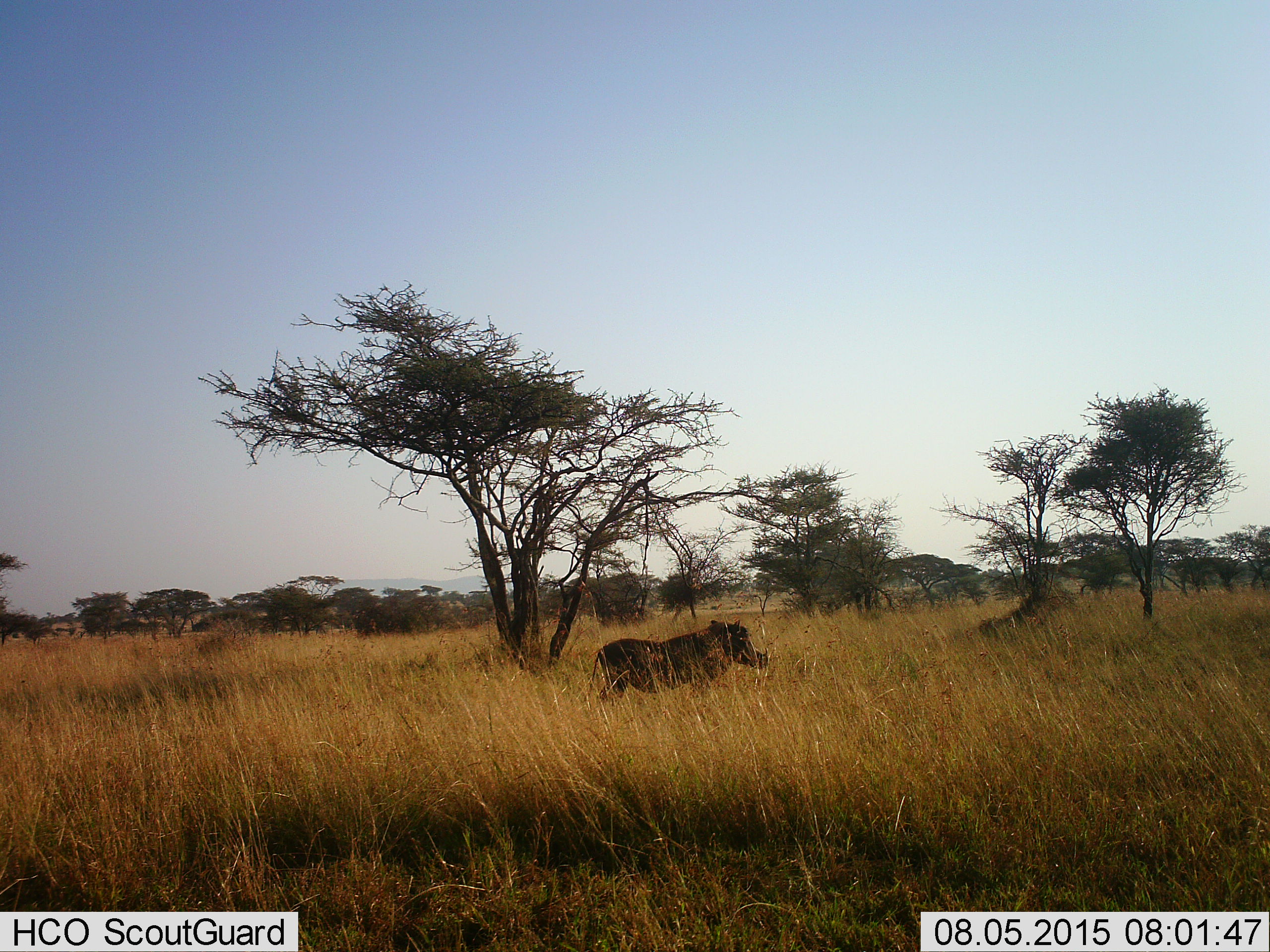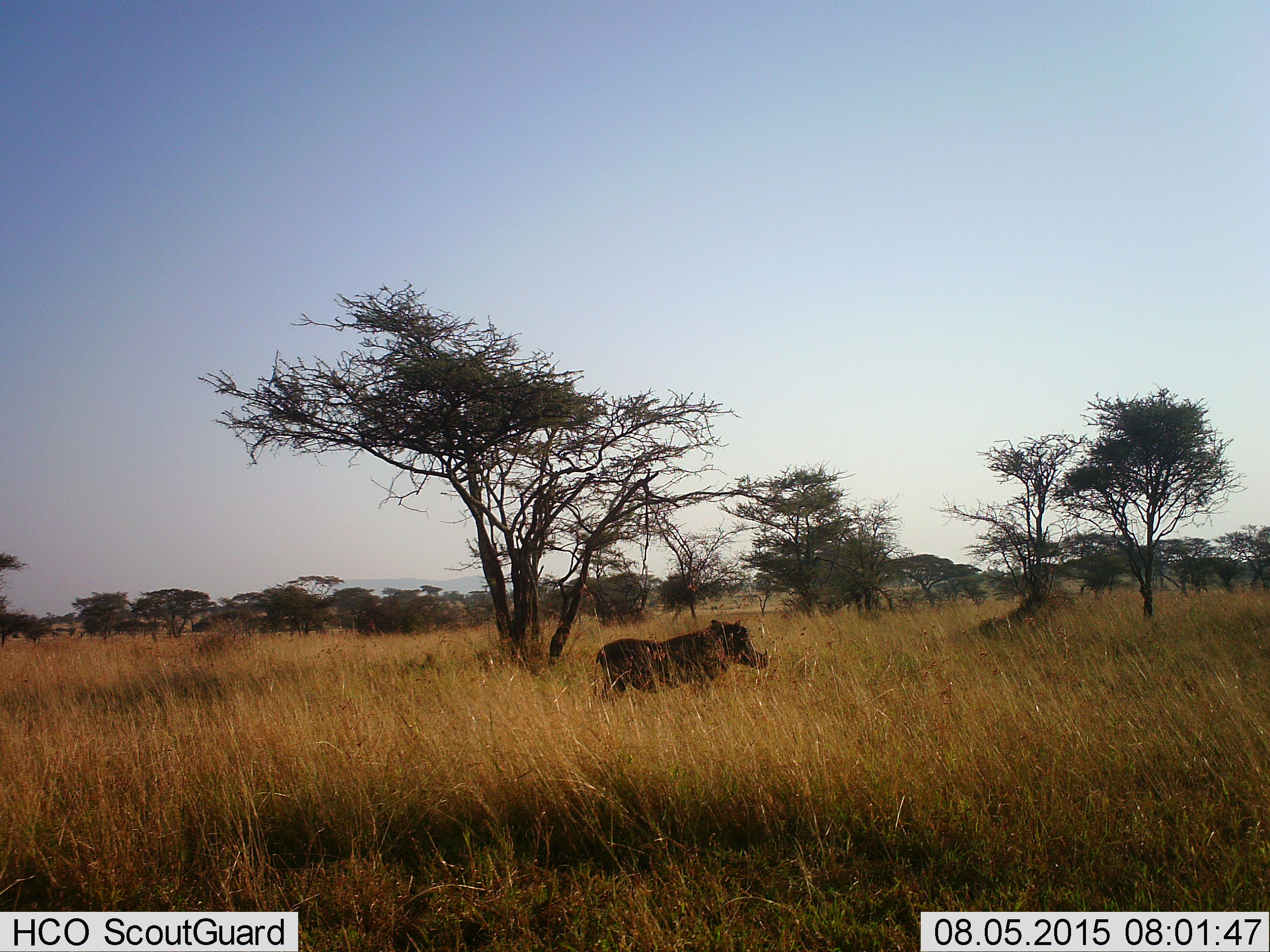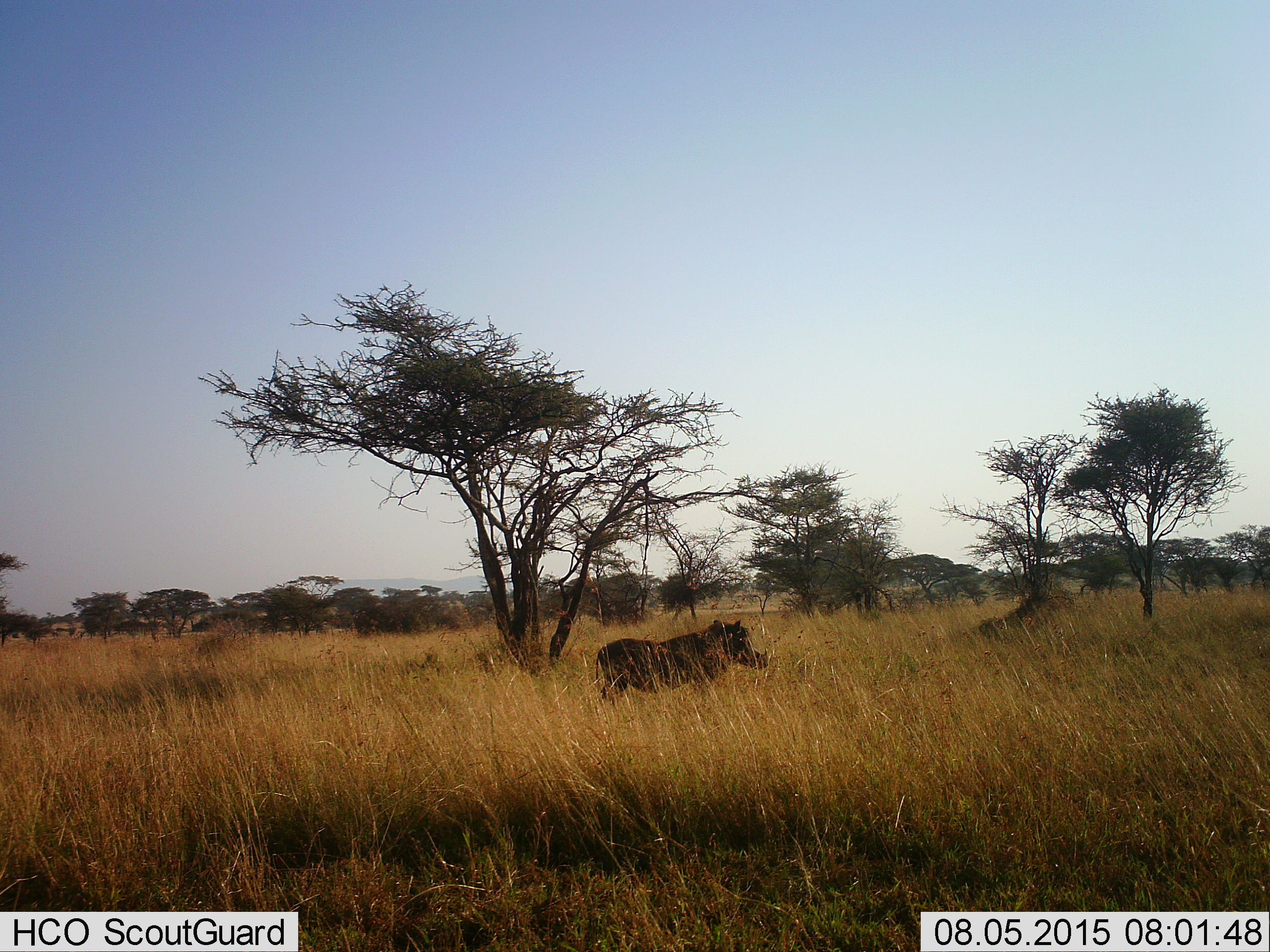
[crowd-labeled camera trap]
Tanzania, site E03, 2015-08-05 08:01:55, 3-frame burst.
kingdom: Animalia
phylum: Chordata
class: Mammalia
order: Artiodactyla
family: Suidae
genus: Phacochoerus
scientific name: Phacochoerus africanus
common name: warthog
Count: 1.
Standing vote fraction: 93%.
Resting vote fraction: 0%.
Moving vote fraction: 7%.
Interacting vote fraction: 0%.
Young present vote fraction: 0%.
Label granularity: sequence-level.